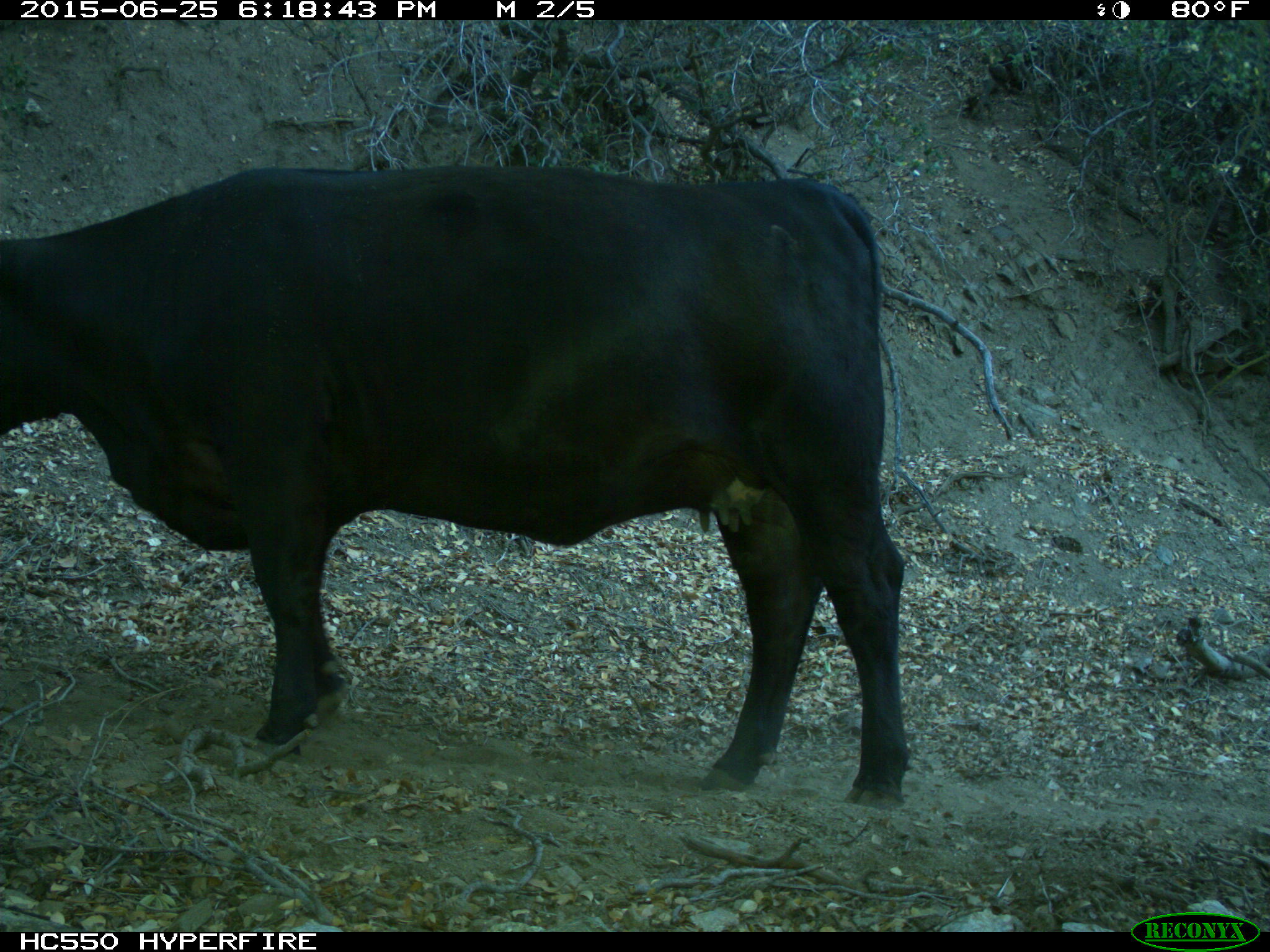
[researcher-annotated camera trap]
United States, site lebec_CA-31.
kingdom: Animalia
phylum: Chordata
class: Mammalia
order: Artiodactyla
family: Bovidae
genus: Bos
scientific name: Bos taurus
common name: domestic cow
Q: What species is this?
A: Bos taurus (domestic cow).